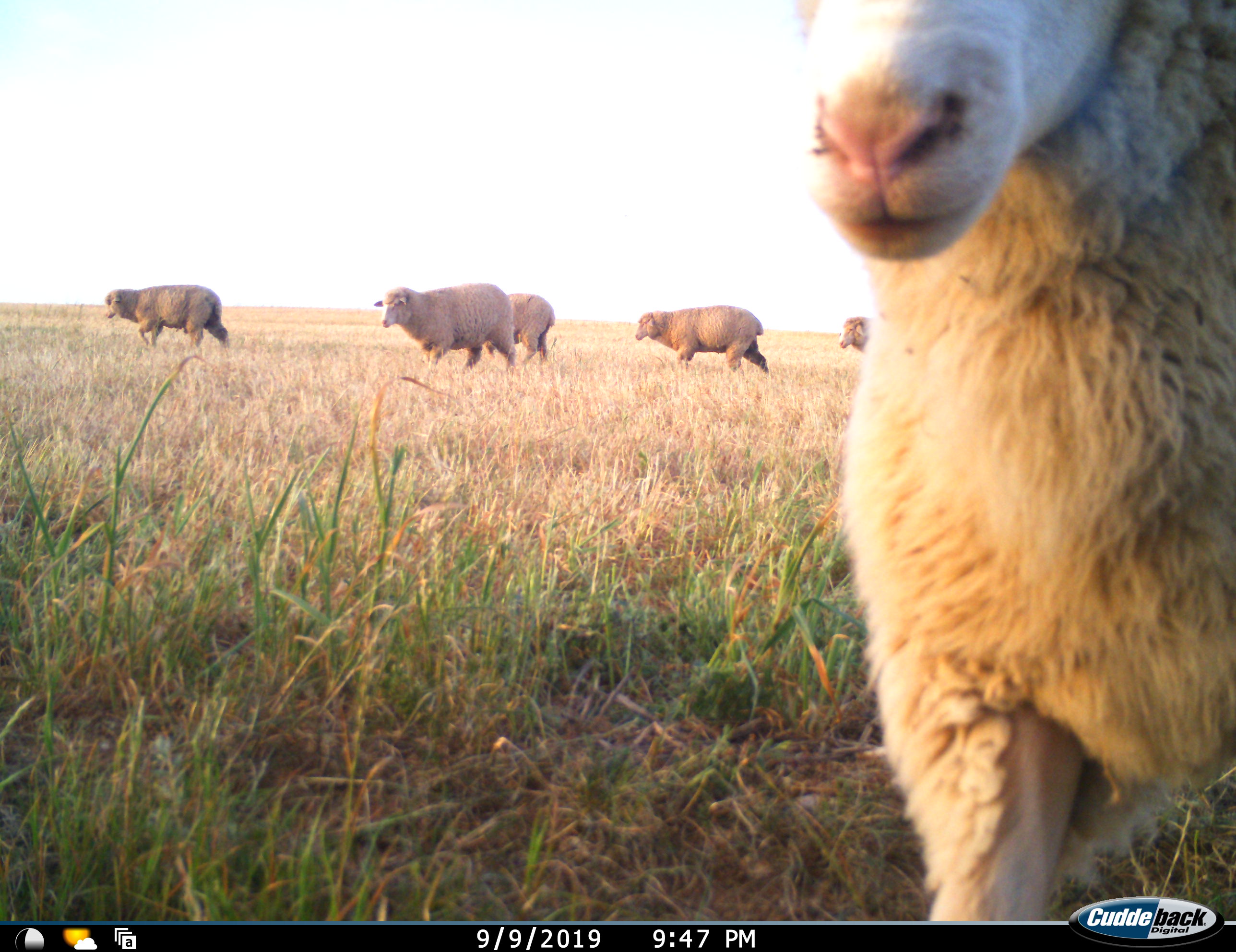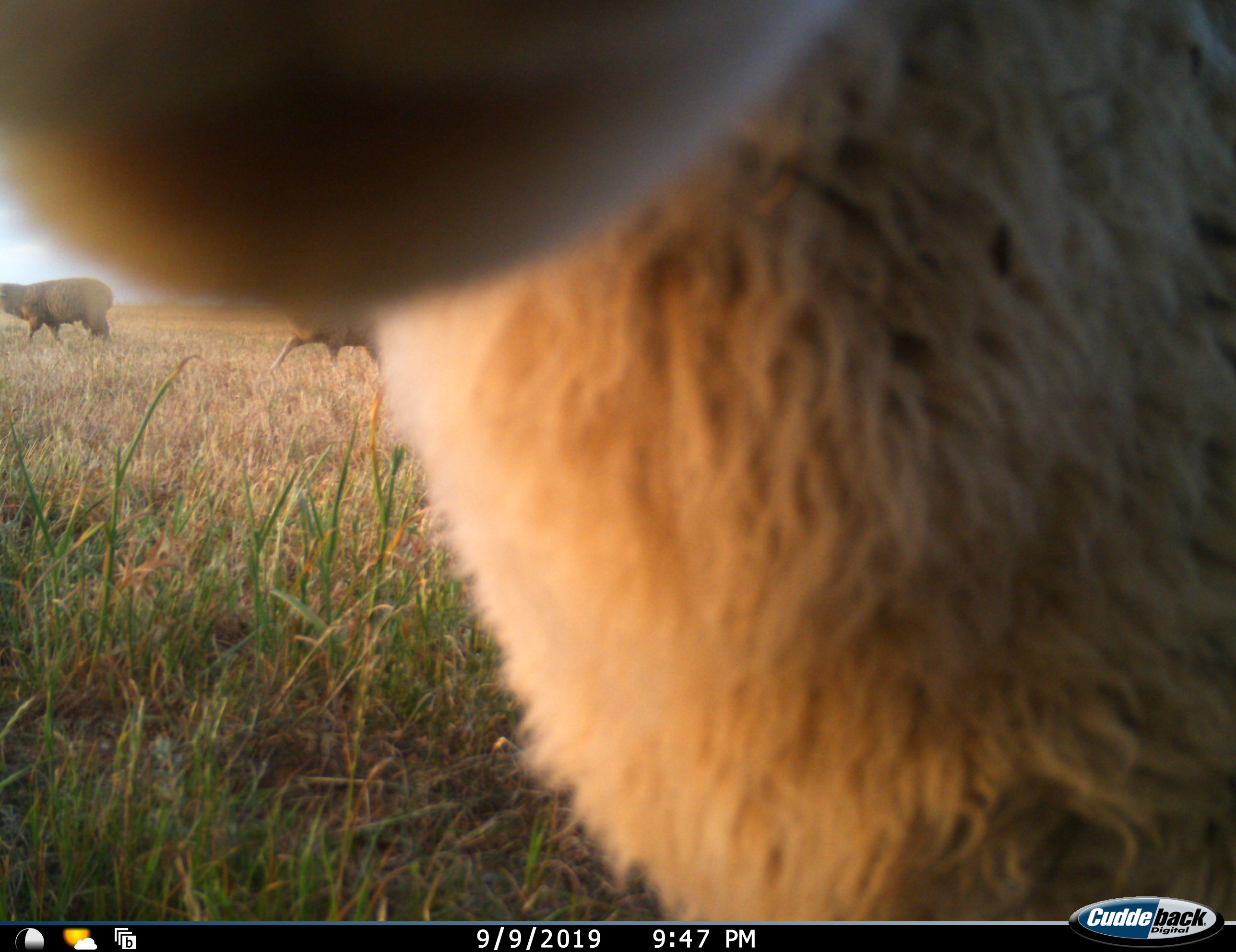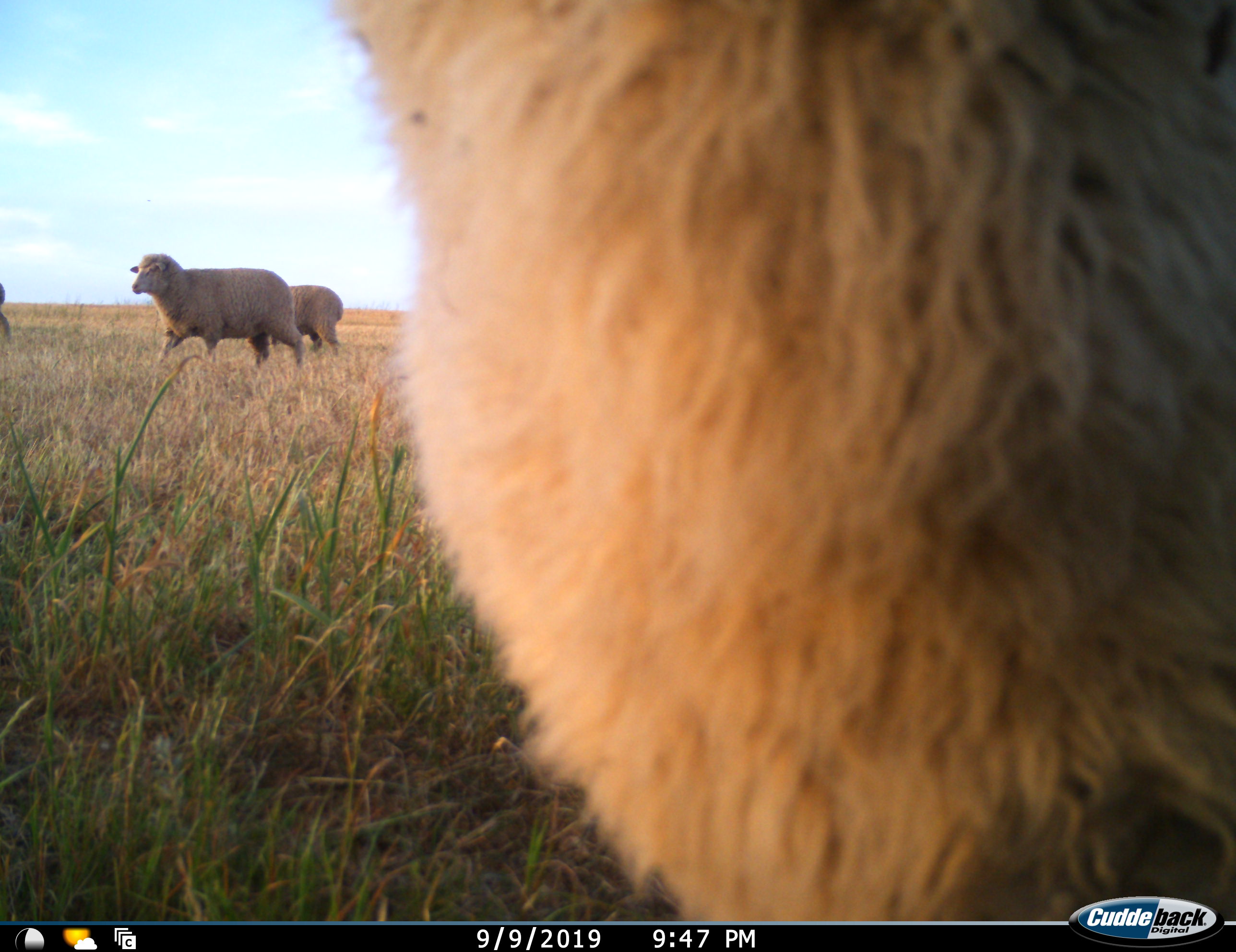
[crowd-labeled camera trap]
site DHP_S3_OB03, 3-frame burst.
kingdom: Animalia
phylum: Chordata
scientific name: Vertebrata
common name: domestic animal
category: domesticanimal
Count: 6.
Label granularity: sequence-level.